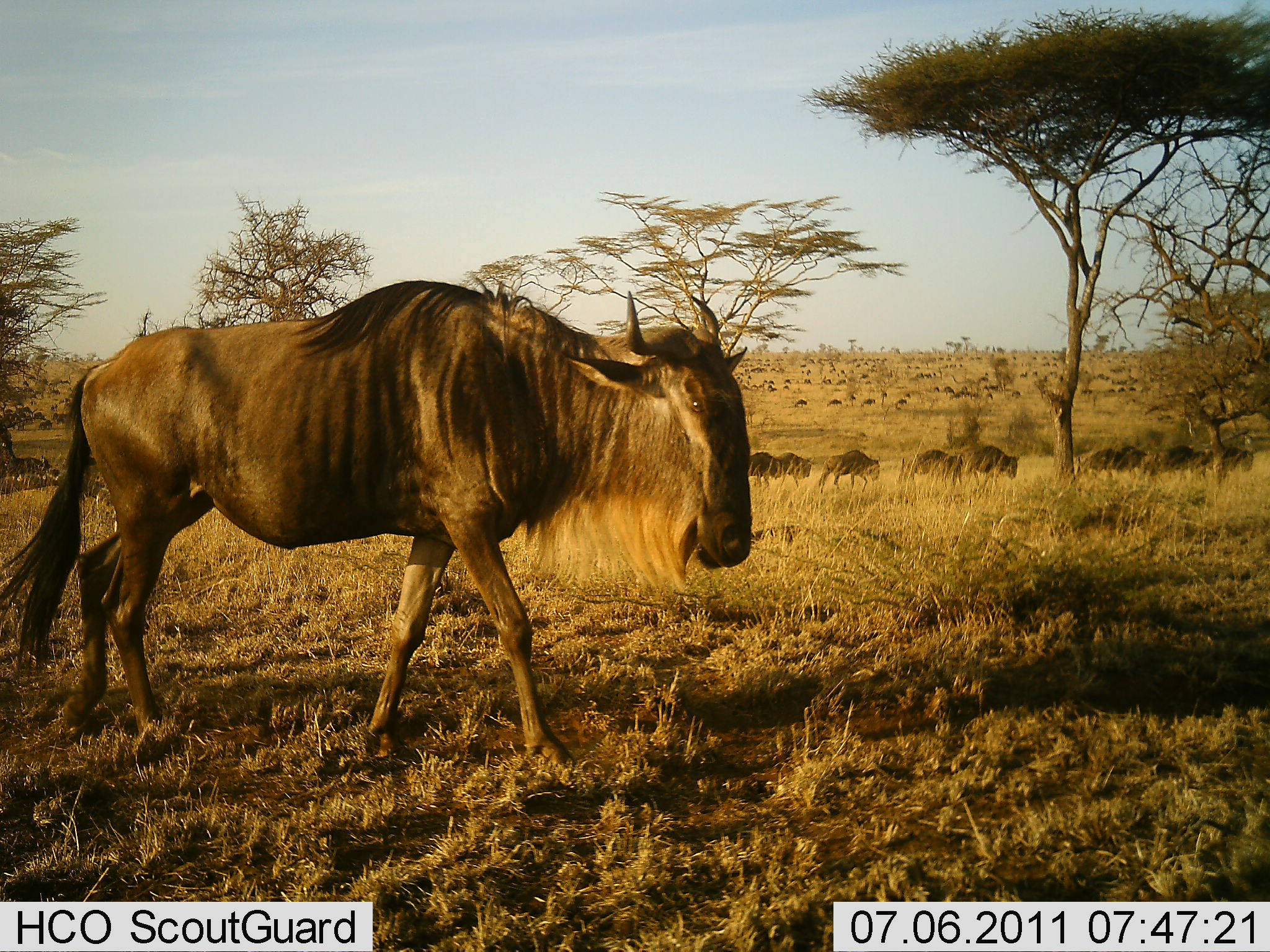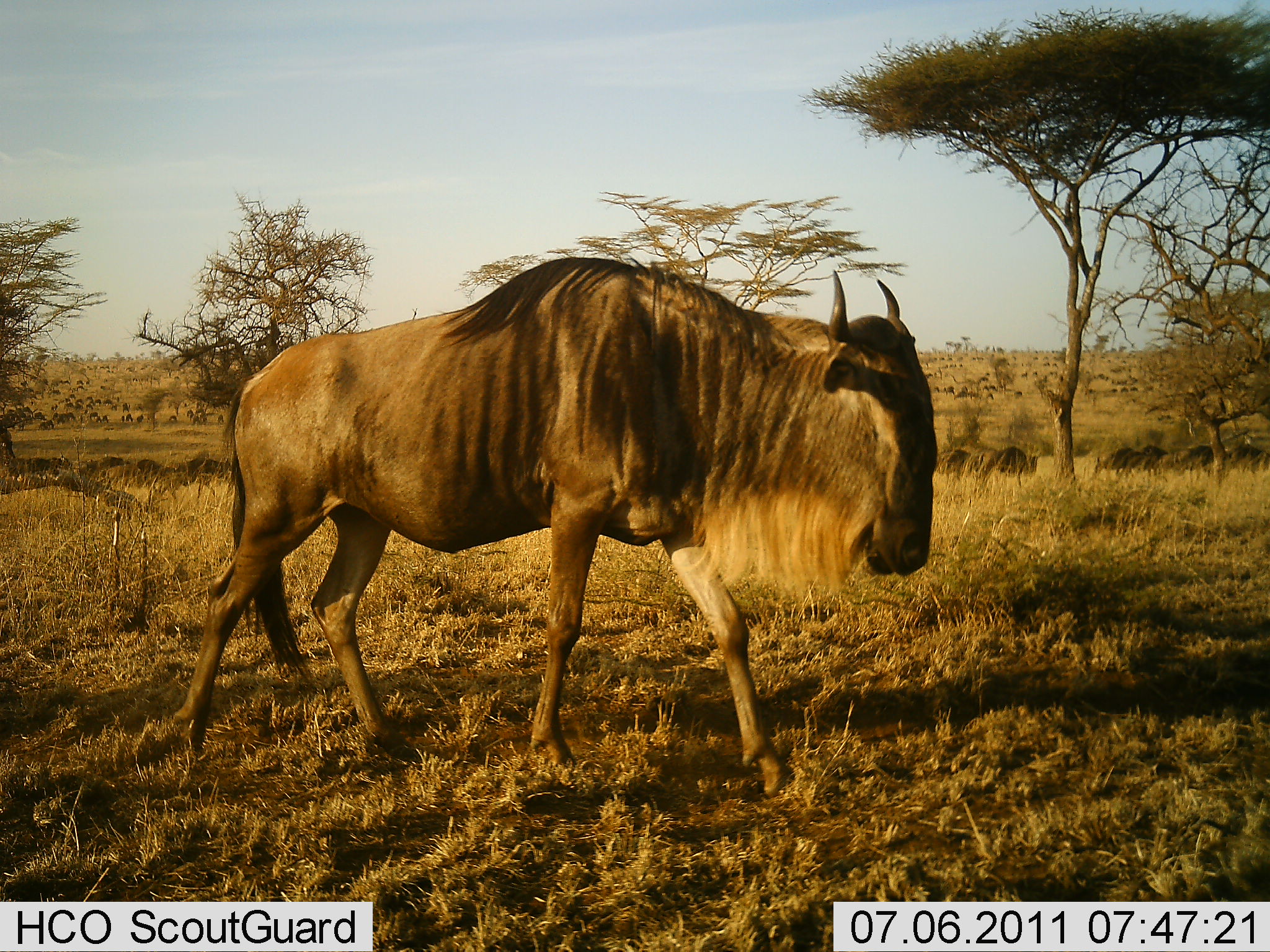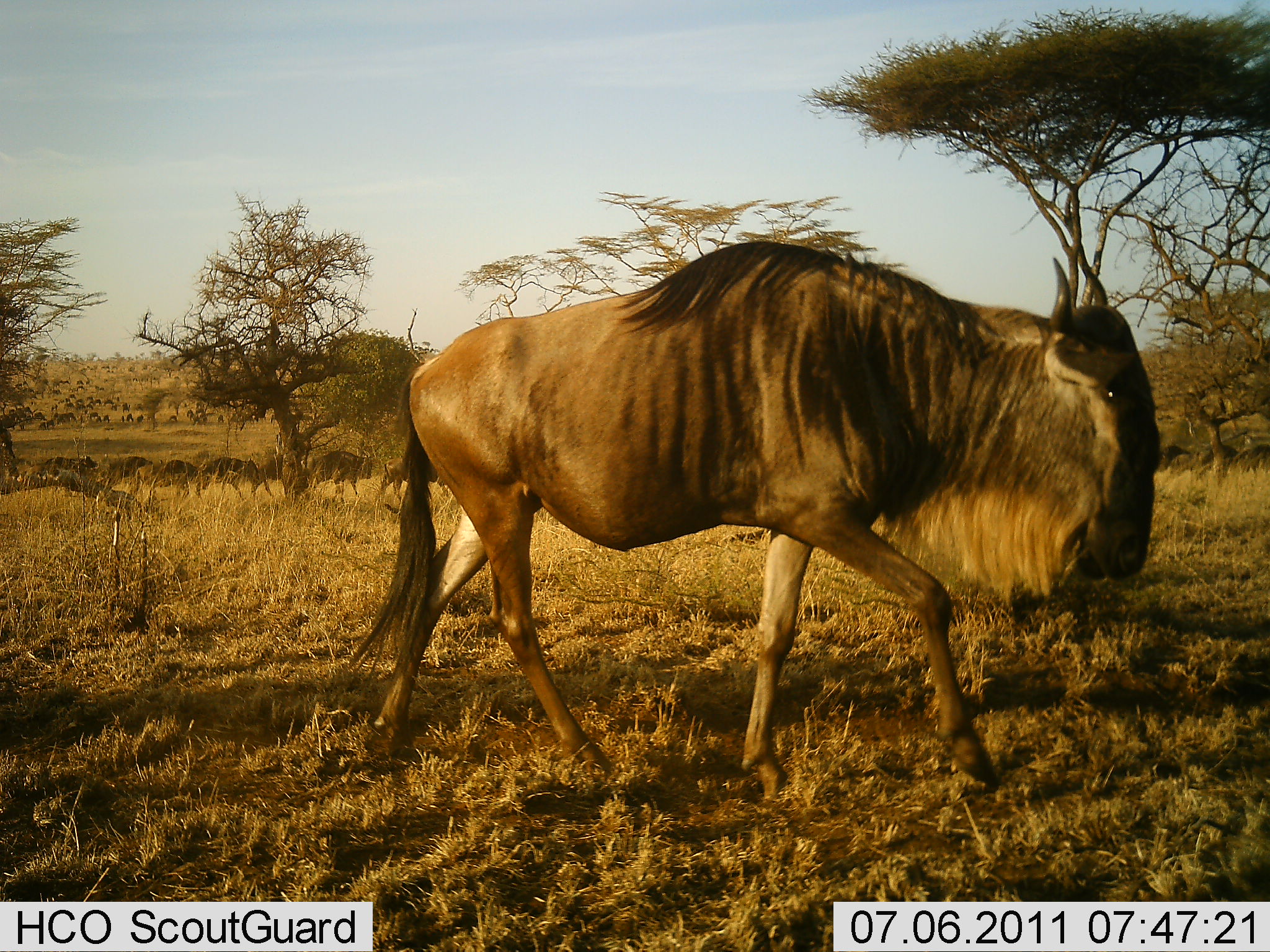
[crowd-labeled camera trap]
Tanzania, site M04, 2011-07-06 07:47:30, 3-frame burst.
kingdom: Animalia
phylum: Chordata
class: Mammalia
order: Artiodactyla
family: Bovidae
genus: Connochaetes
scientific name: Connochaetes taurinus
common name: blue wildebeest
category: wildebeest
Wildebeest (blue wildebeest) (Connochaetes taurinus), count 11-50. Behavior (volunteer vote fractions): standing 31%, resting 0%, moving 77%, interacting 0%. Young present (vote fraction): 0%. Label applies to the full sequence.